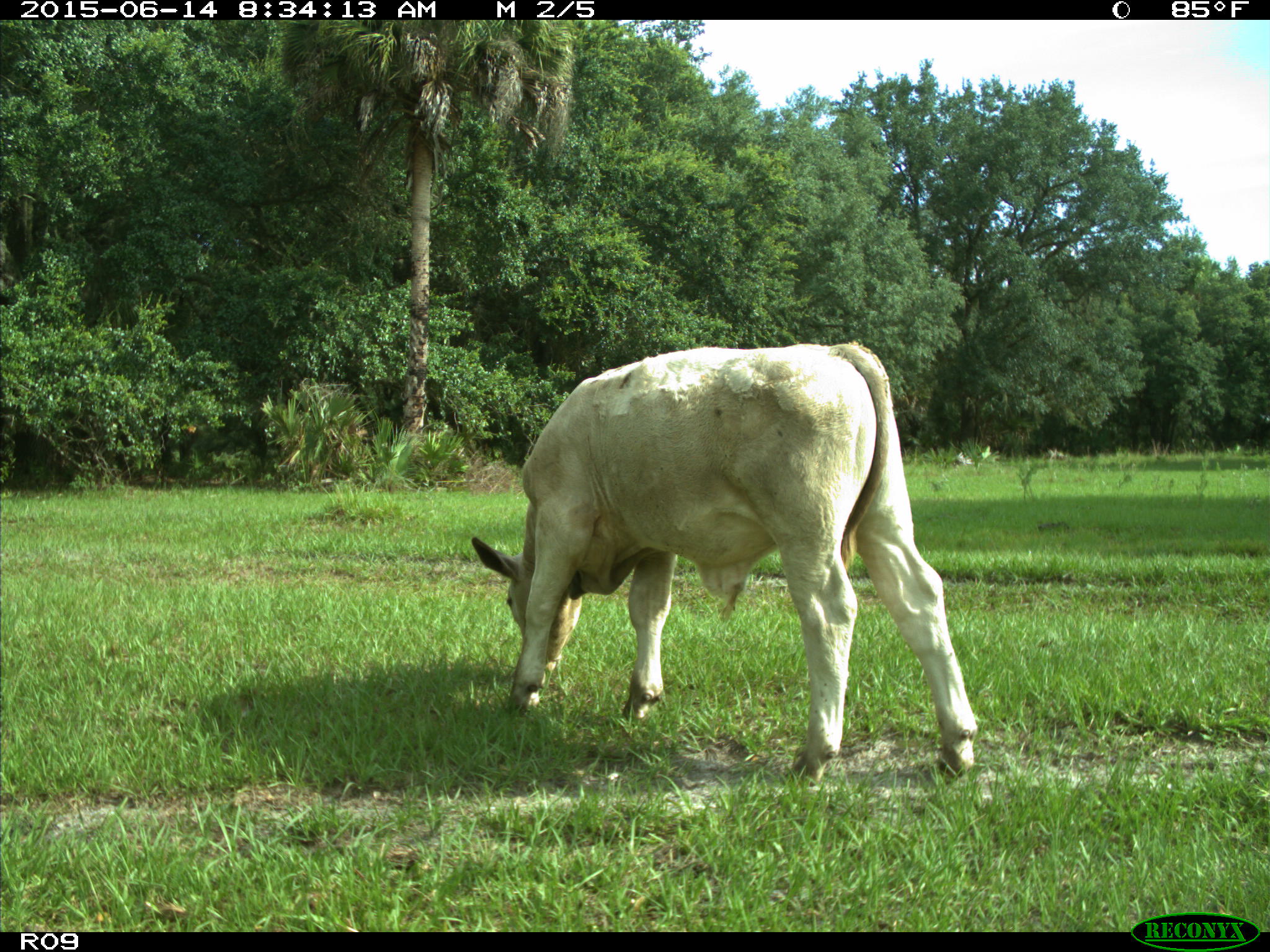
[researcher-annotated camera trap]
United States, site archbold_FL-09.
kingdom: Animalia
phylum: Chordata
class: Mammalia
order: Artiodactyla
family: Bovidae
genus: Bos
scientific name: Bos taurus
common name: domestic cow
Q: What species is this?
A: Bos taurus (domestic cow).